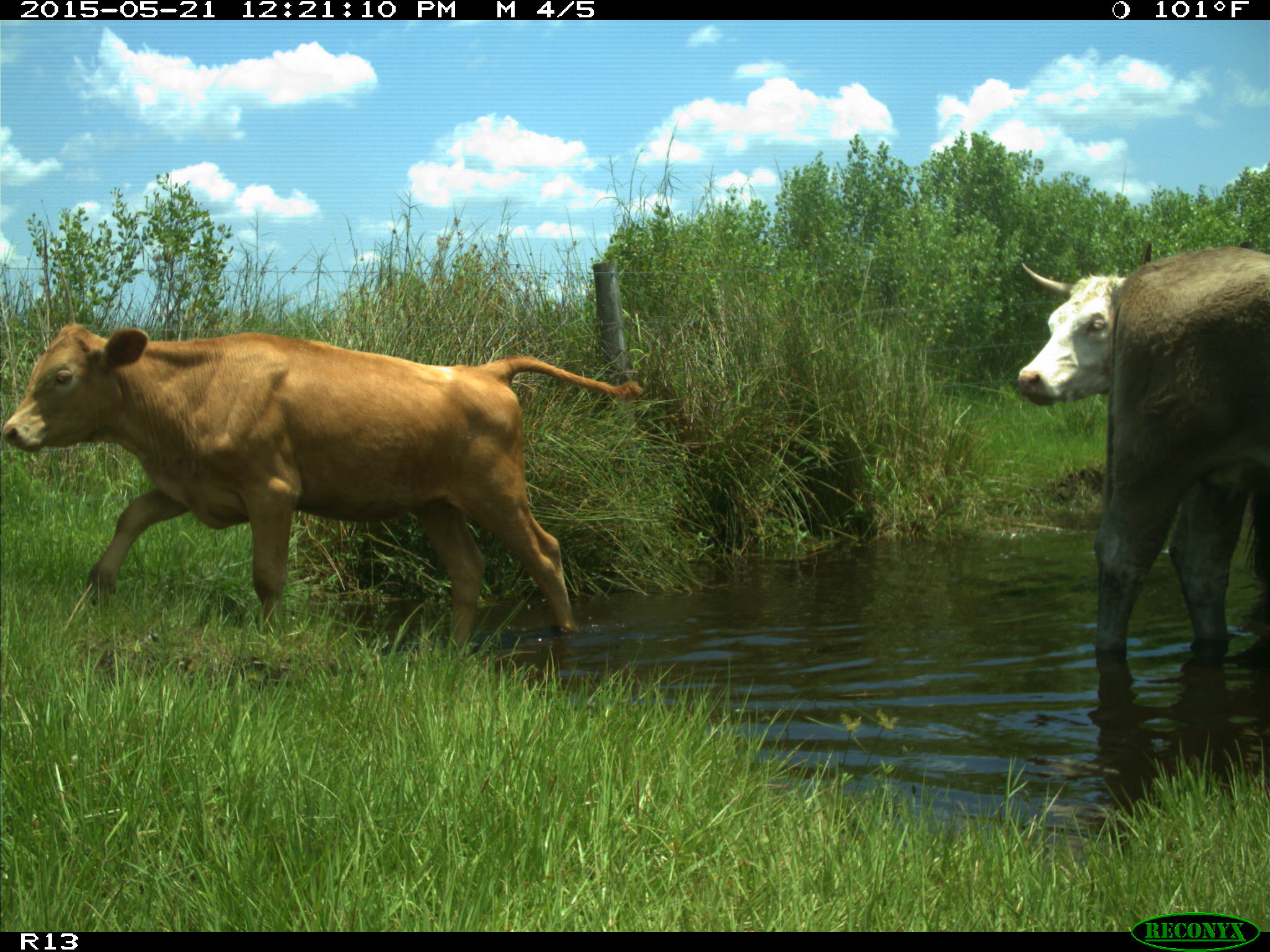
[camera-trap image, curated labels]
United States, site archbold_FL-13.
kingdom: Animalia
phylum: Chordata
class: Mammalia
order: Artiodactyla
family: Bovidae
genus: Bos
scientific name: Bos taurus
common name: domestic cow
Bos taurus (domestic cow).